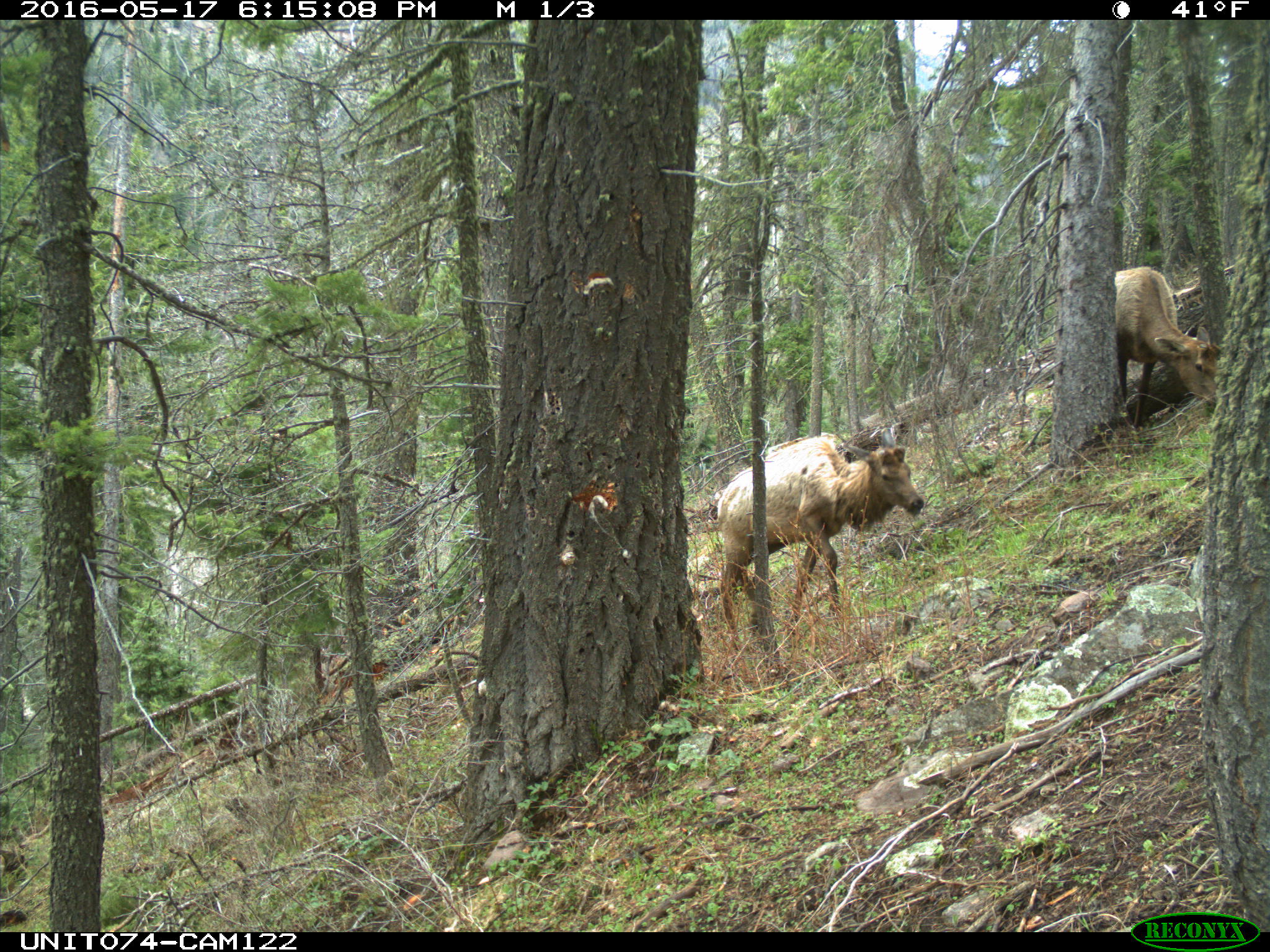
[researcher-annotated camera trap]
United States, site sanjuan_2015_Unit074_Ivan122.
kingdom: Animalia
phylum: Chordata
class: Mammalia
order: Artiodactyla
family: Cervidae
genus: Cervus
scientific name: Cervus elaphus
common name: red deer